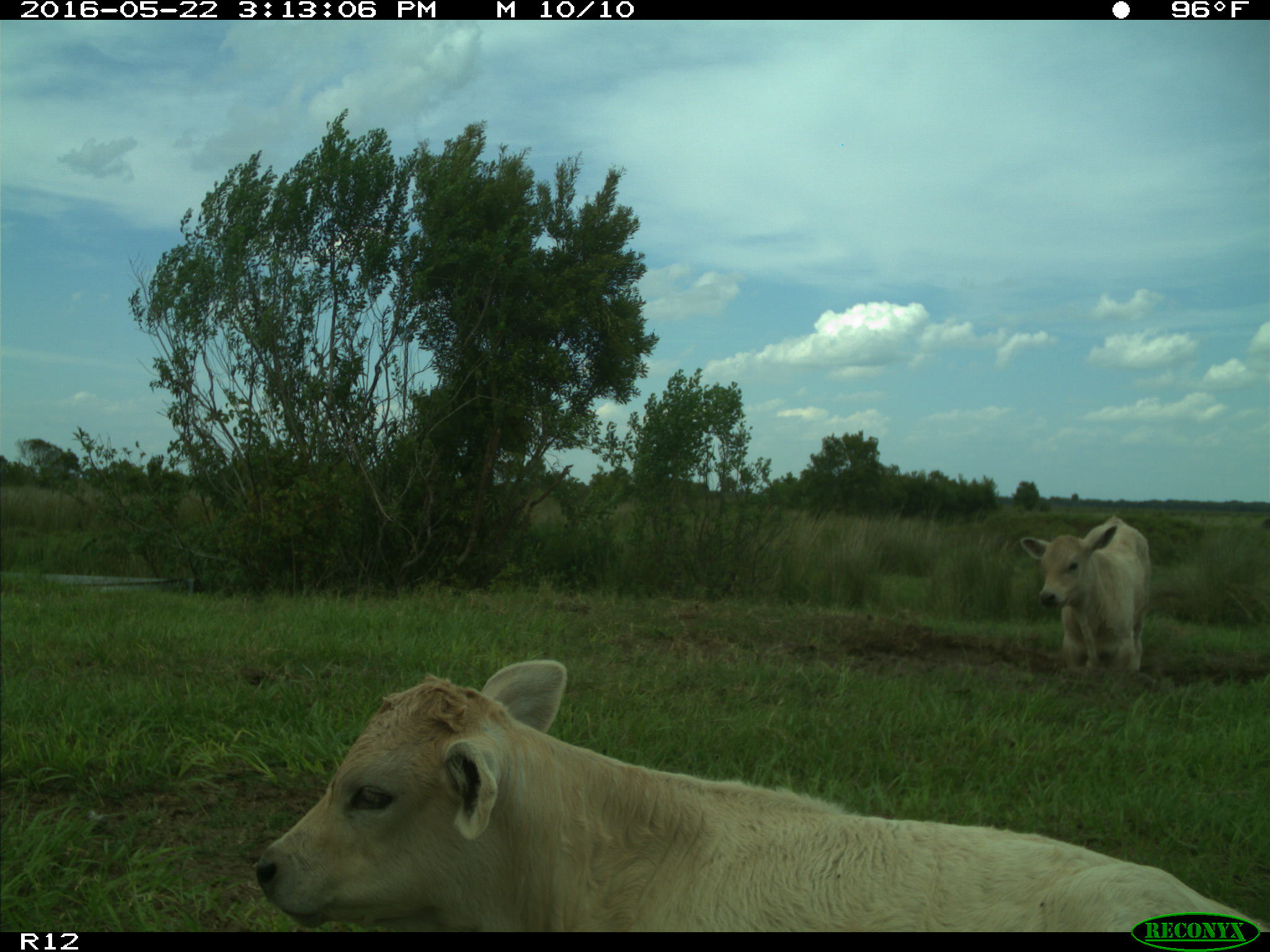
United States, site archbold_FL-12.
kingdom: Animalia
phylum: Chordata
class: Mammalia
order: Artiodactyla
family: Bovidae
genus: Bos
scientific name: Bos taurus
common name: domestic cow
Bos taurus (domestic cow).